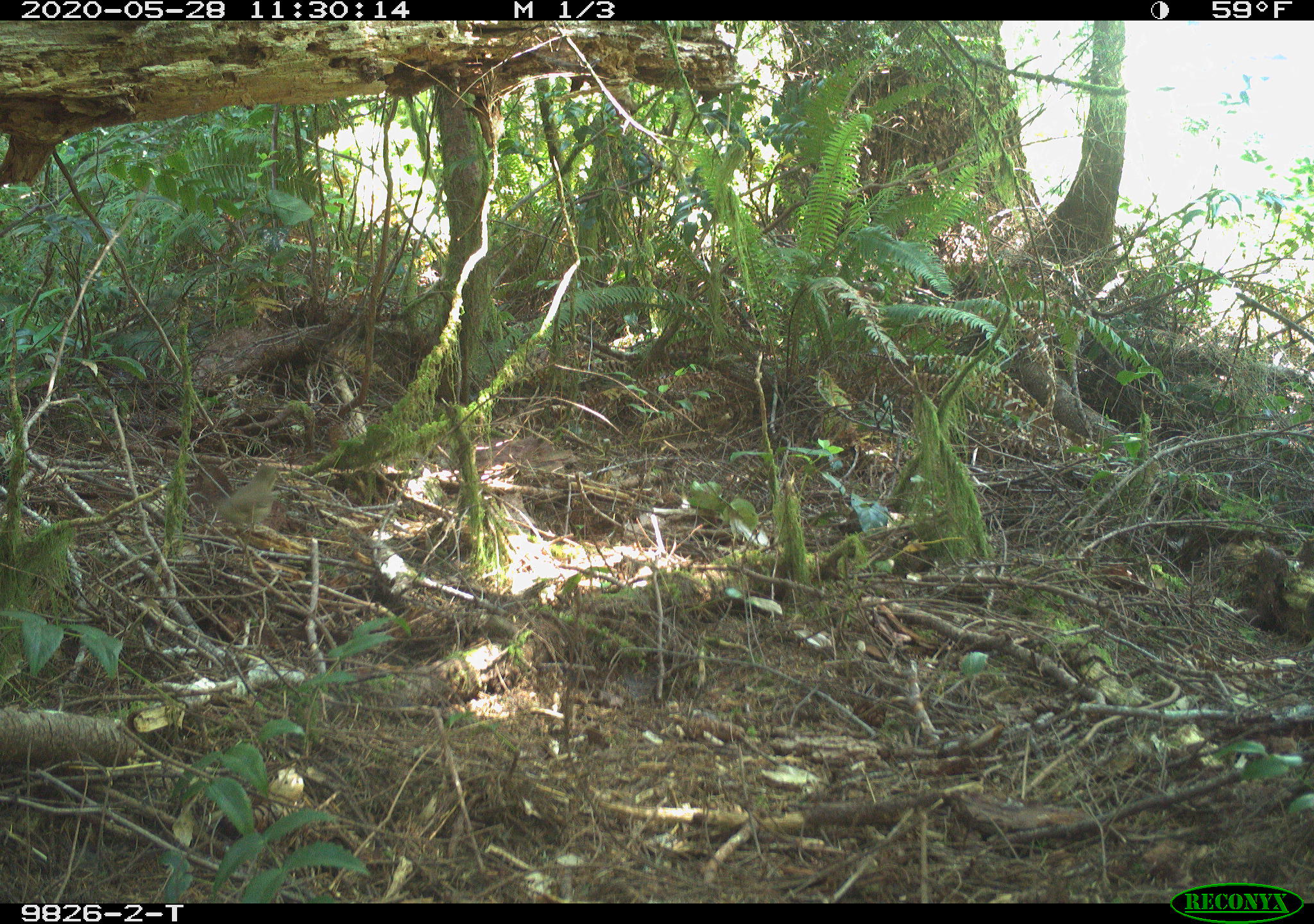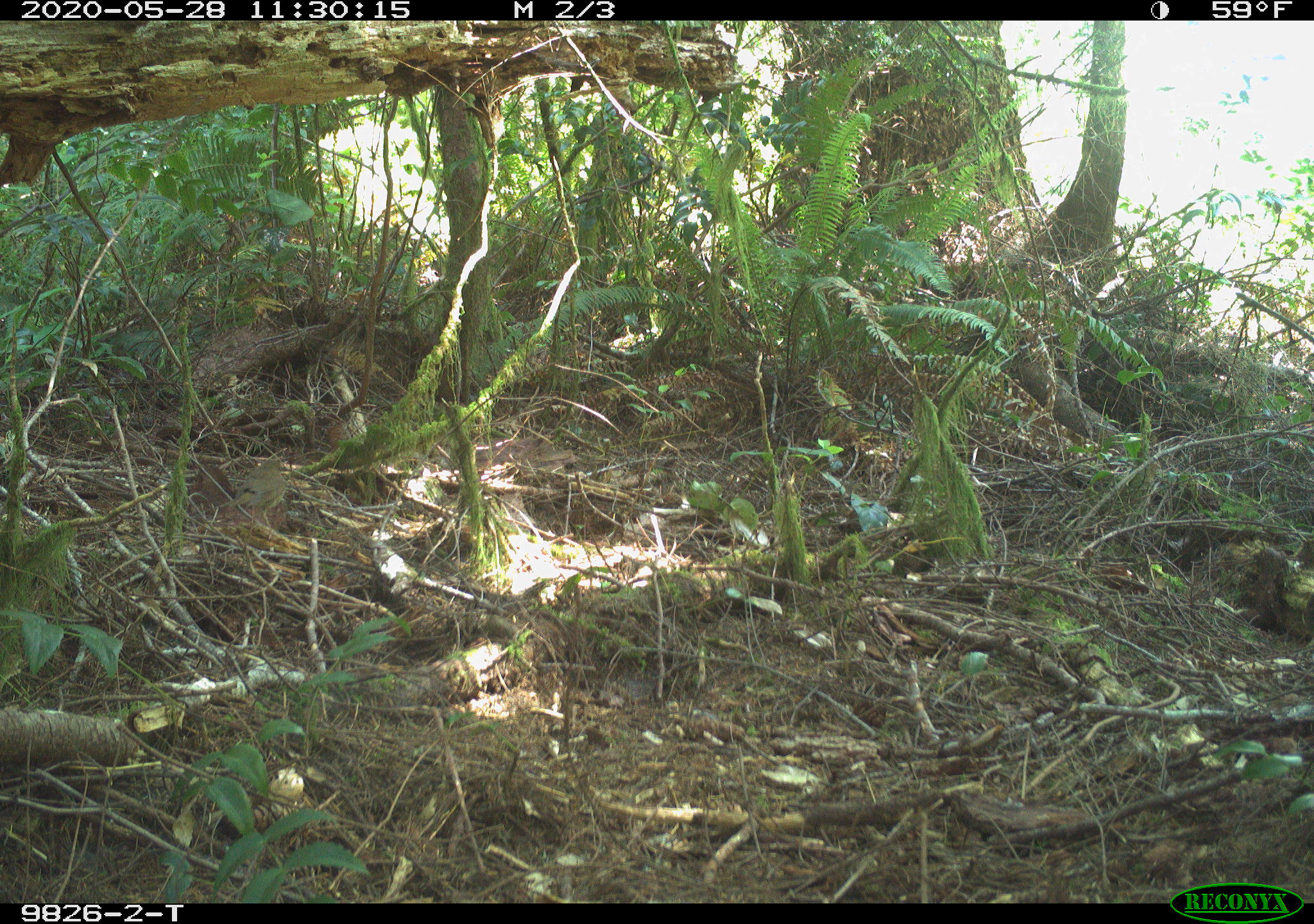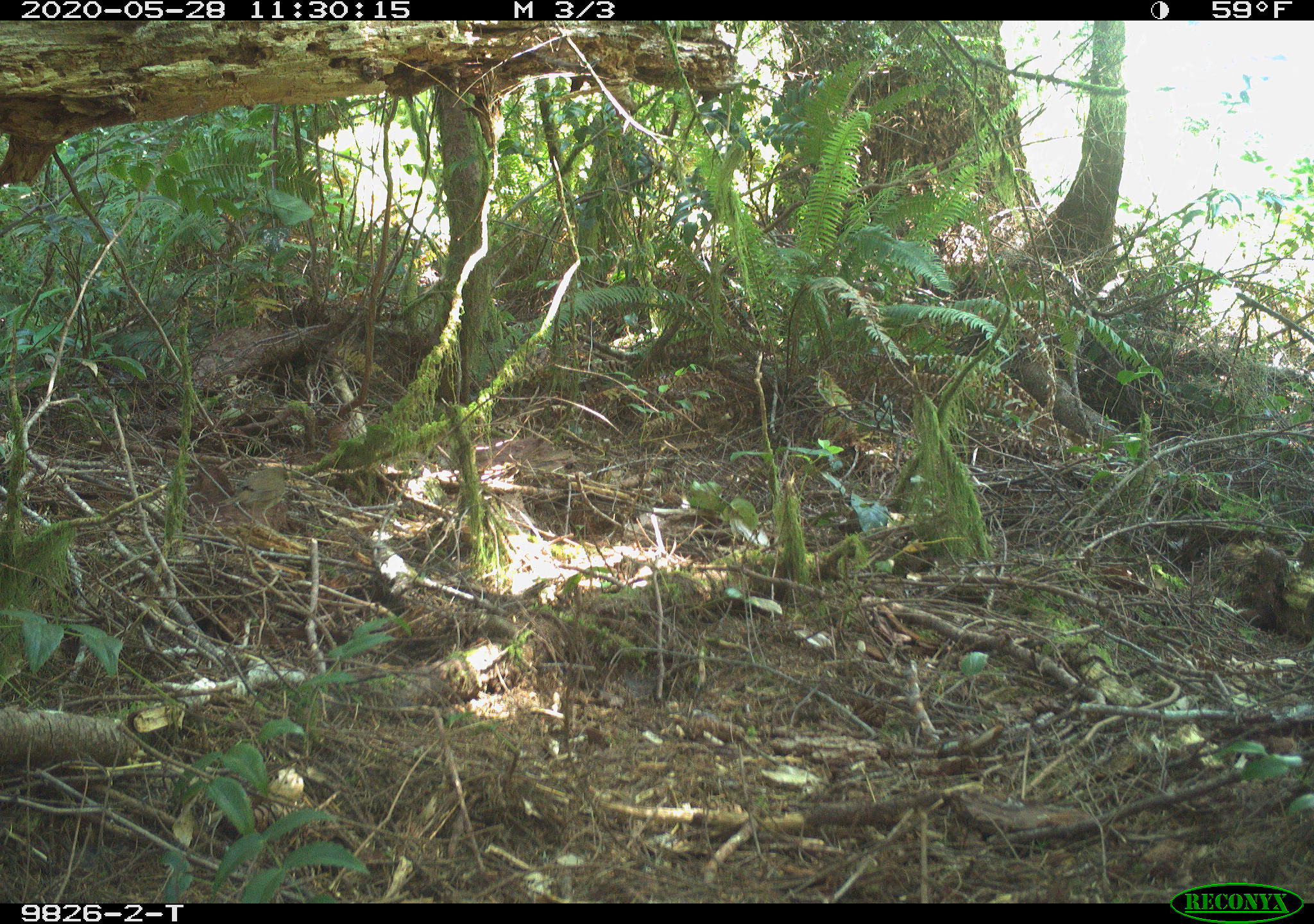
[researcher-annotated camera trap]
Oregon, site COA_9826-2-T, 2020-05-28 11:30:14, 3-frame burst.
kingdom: Animalia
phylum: Chordata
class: Aves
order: Passeriformes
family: Turdidae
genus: Catharus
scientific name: Catharus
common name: brown thrushes and nightingale-thrushes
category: catharus species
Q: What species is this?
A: Catharus species (brown thrushes and nightingale-thrushes) (Catharus).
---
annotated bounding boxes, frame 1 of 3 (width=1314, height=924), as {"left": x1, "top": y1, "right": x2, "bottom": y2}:
catharus species: {"left": 195, "top": 454, "right": 294, "bottom": 554}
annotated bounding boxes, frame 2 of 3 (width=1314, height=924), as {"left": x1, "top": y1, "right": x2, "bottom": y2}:
catharus species: {"left": 212, "top": 446, "right": 303, "bottom": 541}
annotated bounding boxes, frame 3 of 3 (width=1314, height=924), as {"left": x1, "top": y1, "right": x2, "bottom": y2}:
catharus species: {"left": 200, "top": 447, "right": 310, "bottom": 542}